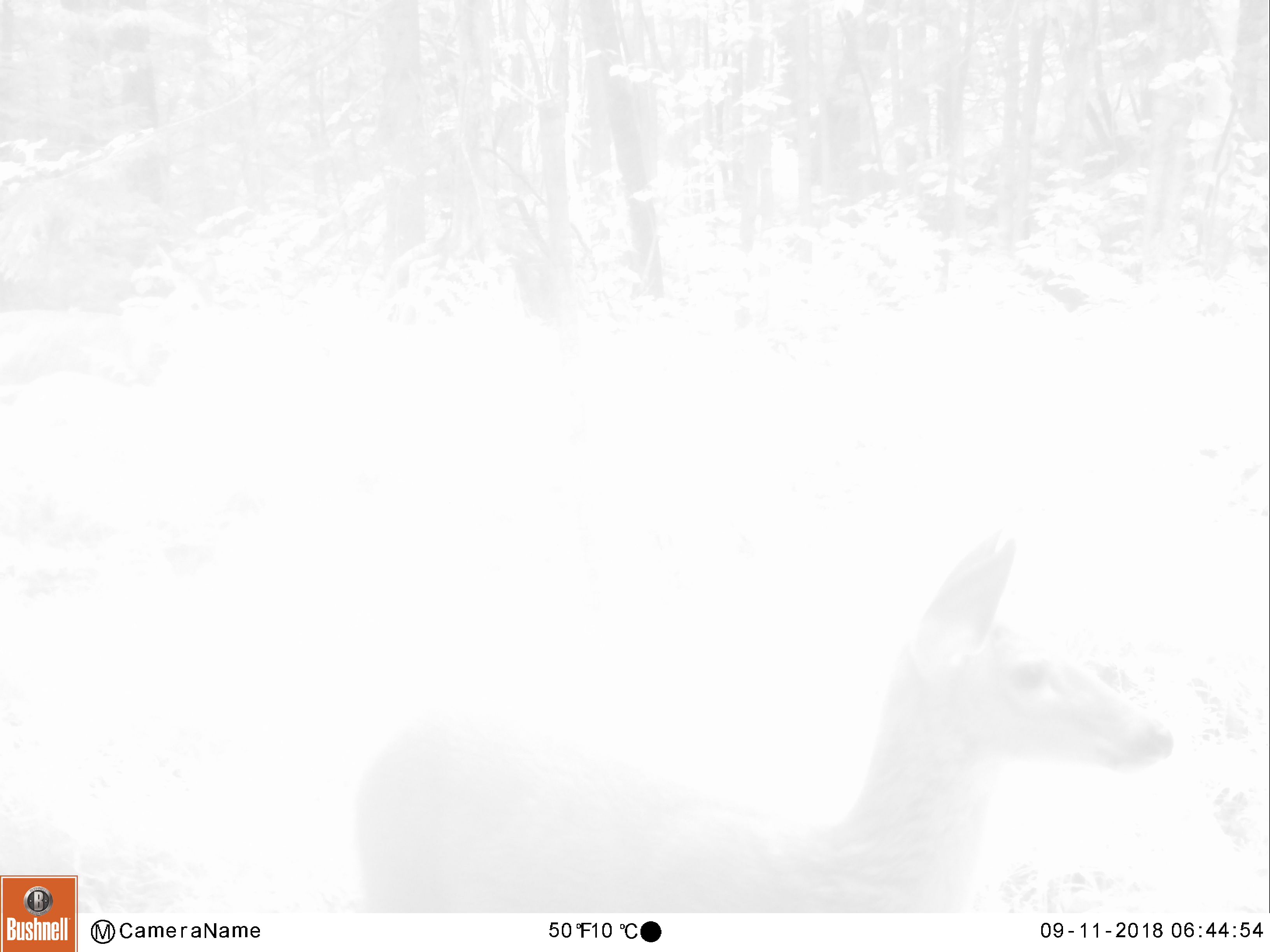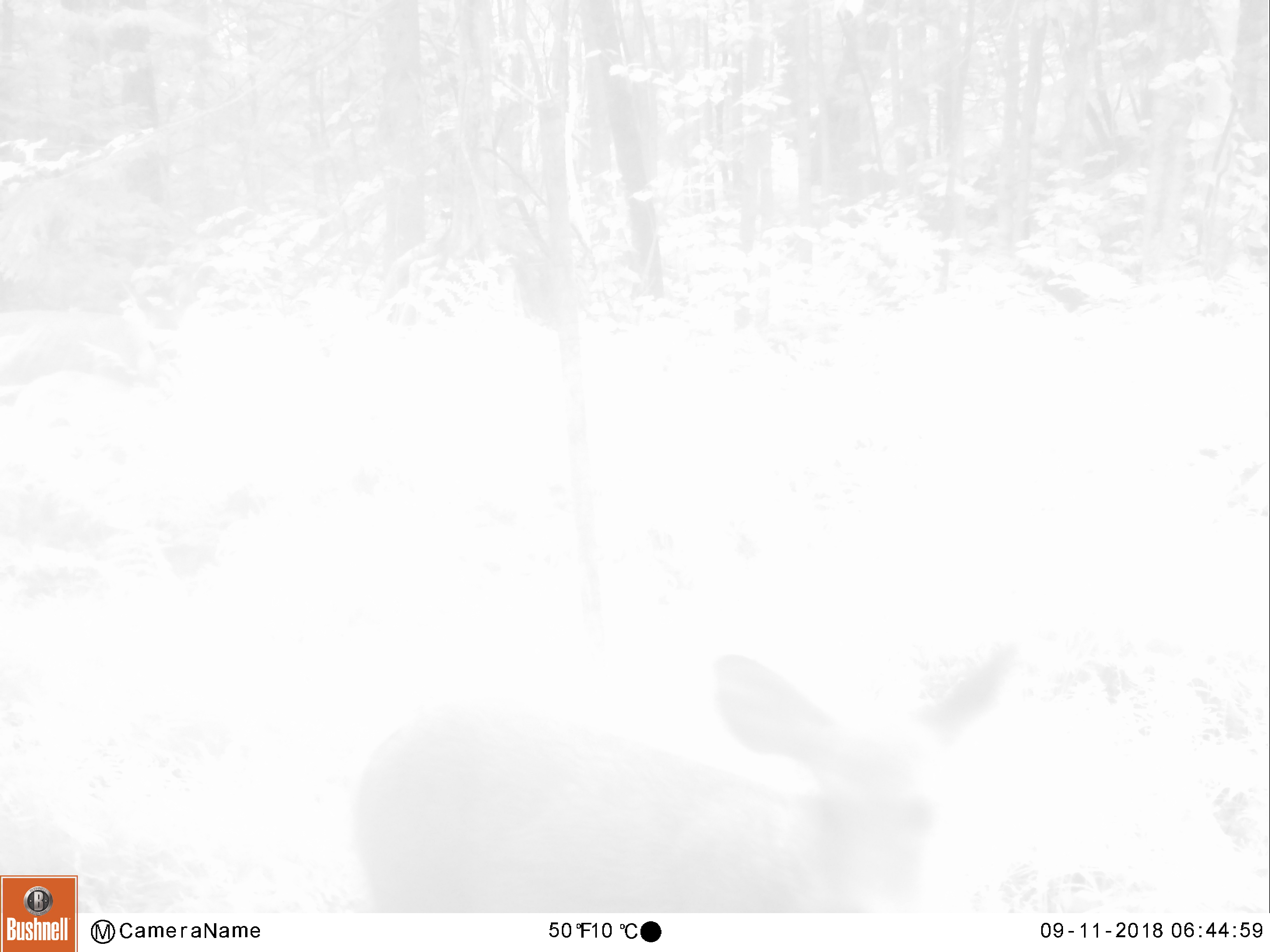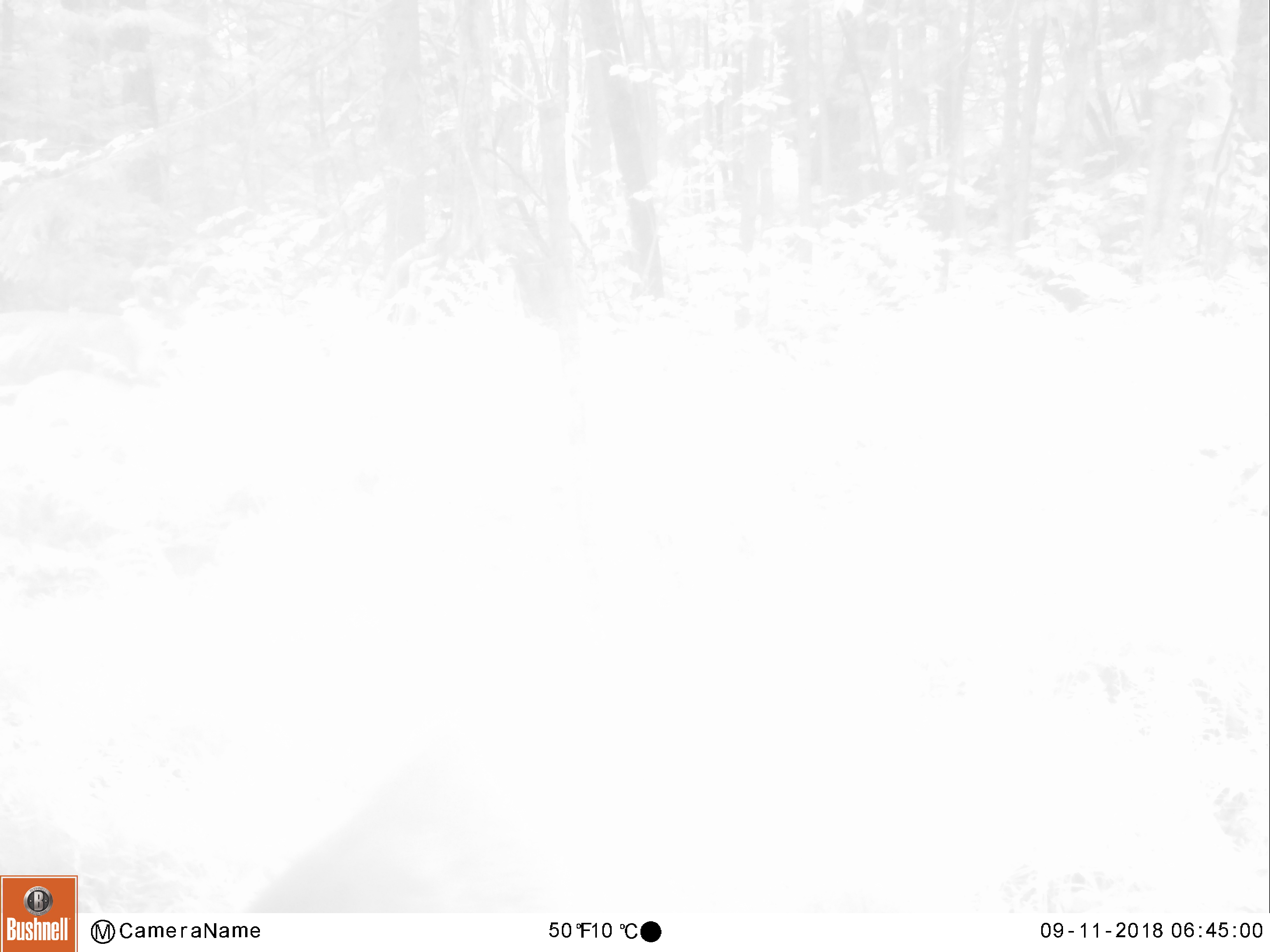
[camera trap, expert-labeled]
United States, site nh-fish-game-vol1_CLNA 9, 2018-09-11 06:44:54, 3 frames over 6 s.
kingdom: Animalia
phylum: Chordata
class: Mammalia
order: Artiodactyla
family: Cervidae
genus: Odocoileus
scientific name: Odocoileus virginianus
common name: white-tailed deer